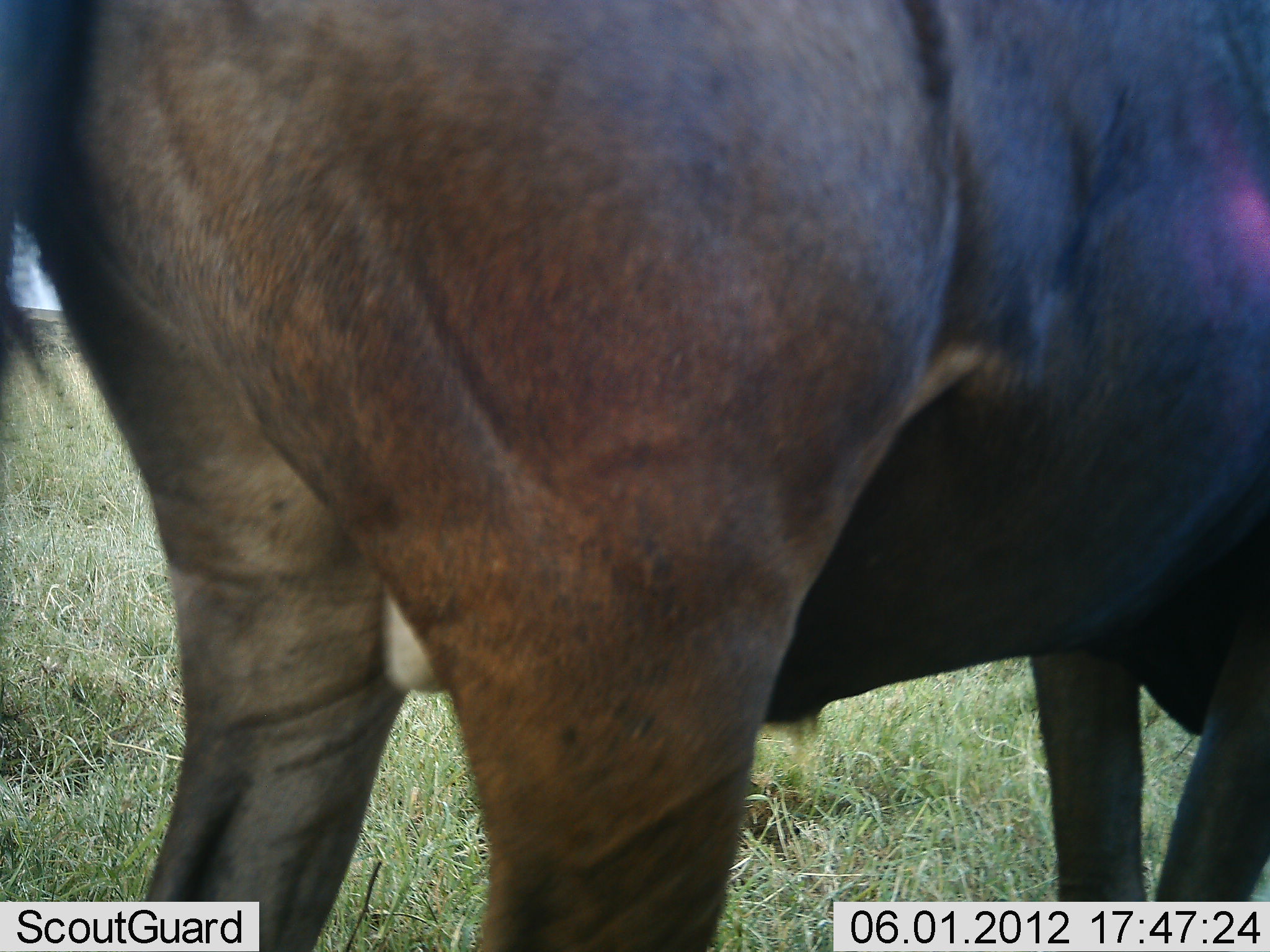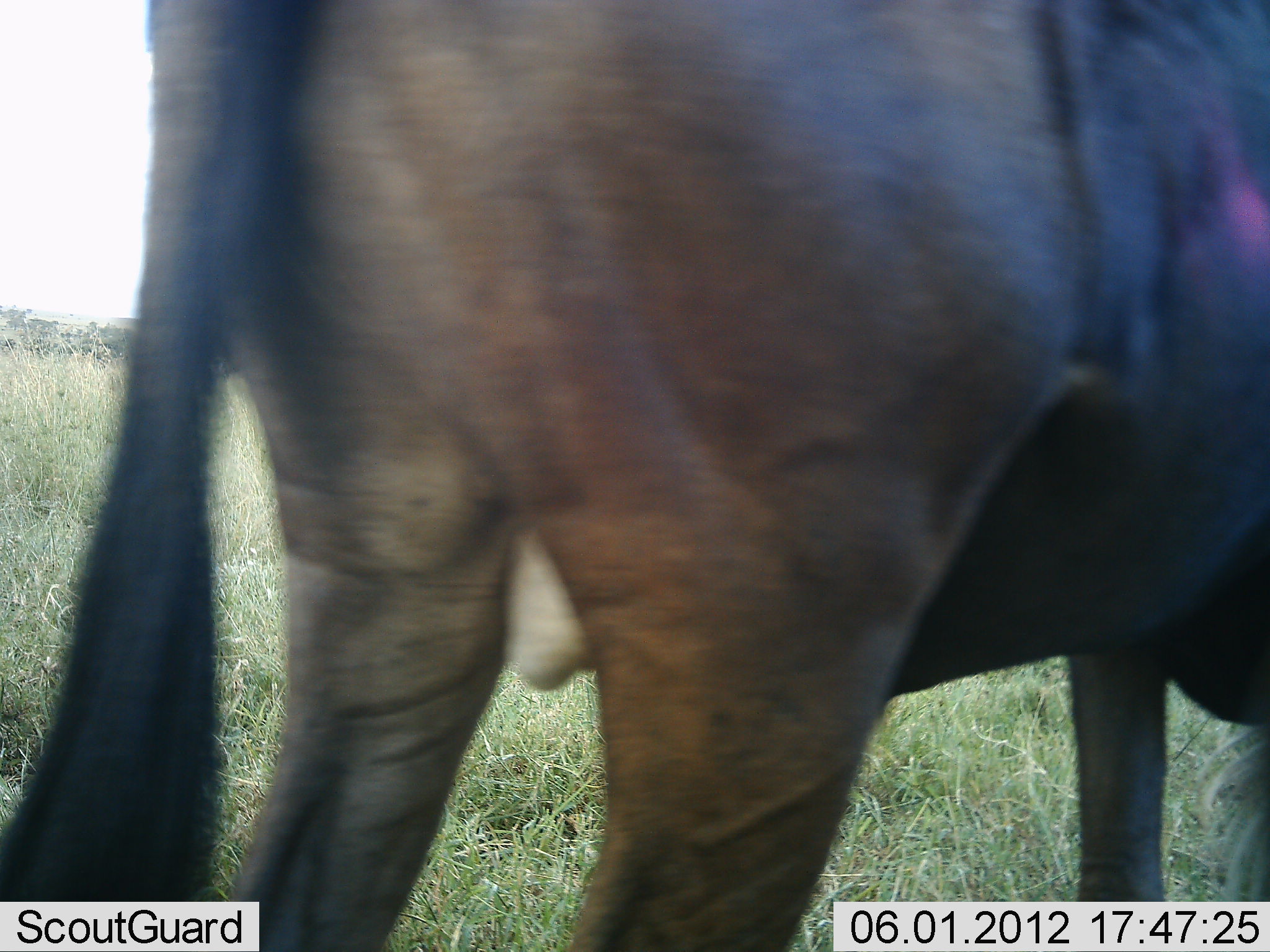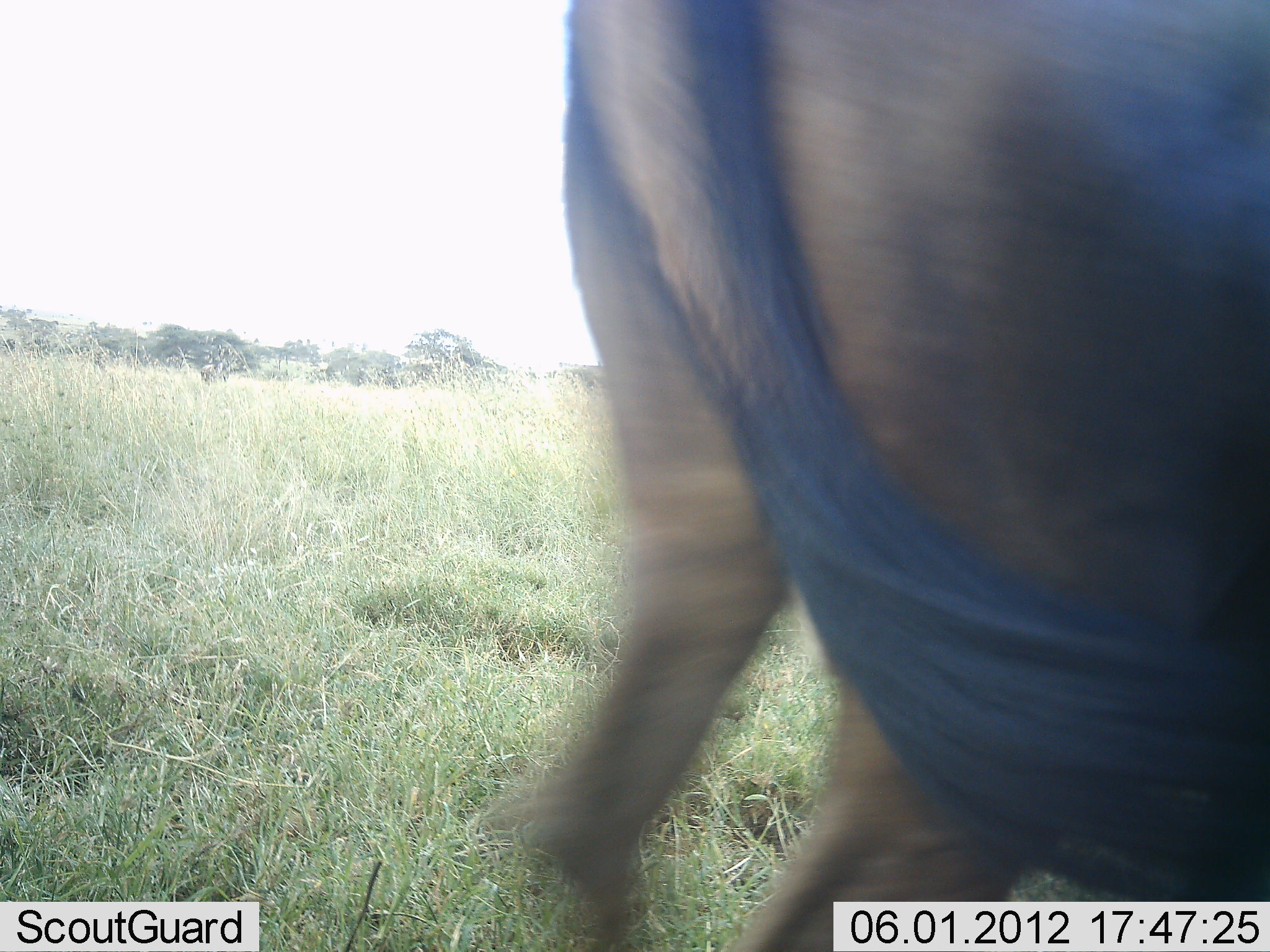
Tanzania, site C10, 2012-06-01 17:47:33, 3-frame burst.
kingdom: Animalia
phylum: Chordata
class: Mammalia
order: Artiodactyla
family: Bovidae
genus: Connochaetes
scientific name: Connochaetes taurinus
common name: blue wildebeest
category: wildebeest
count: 1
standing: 60%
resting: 0%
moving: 40%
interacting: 0%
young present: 0%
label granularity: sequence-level